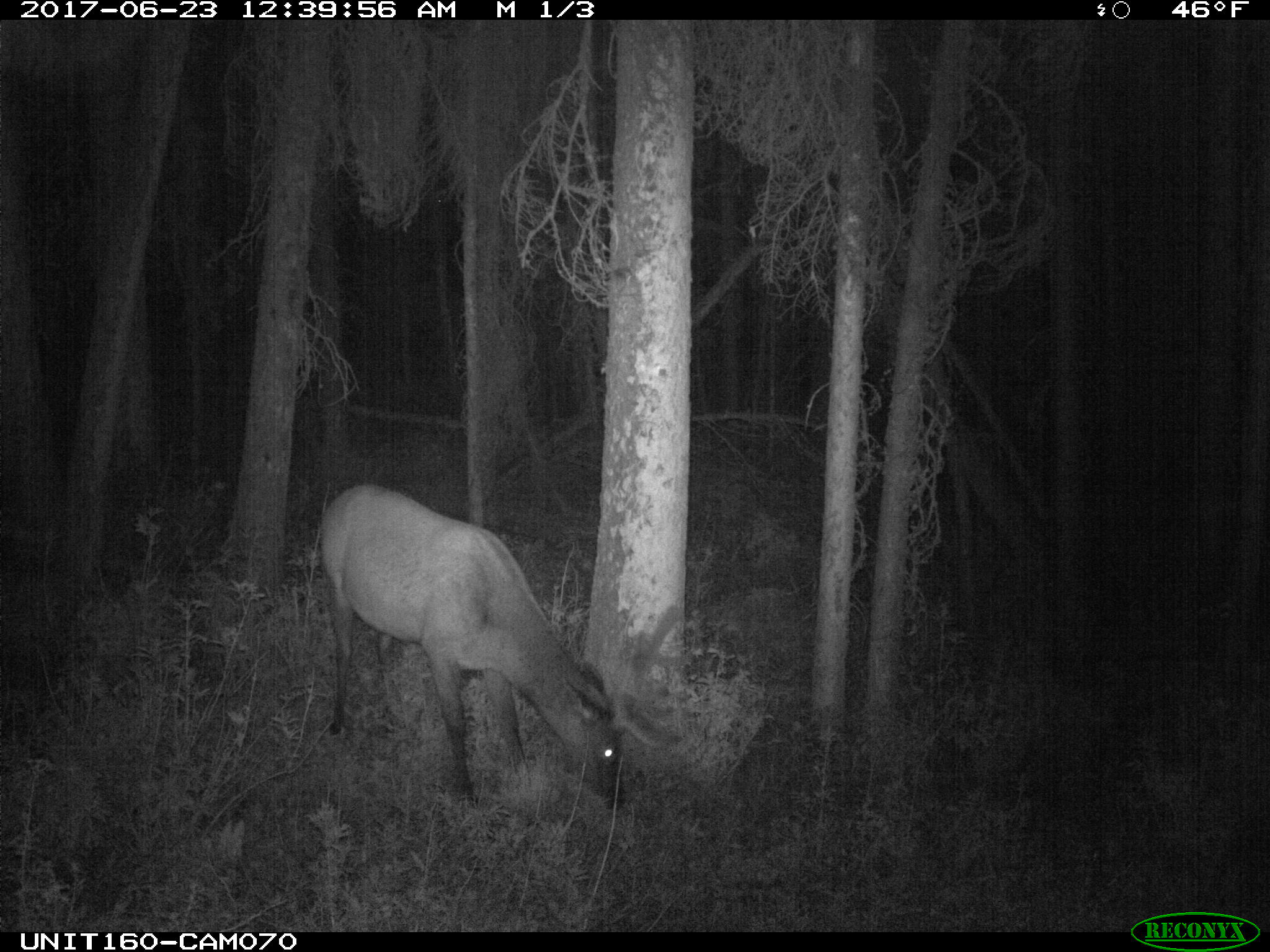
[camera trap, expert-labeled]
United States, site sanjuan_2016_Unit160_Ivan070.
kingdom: Animalia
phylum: Chordata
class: Mammalia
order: Artiodactyla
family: Cervidae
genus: Cervus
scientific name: Cervus elaphus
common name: red deer